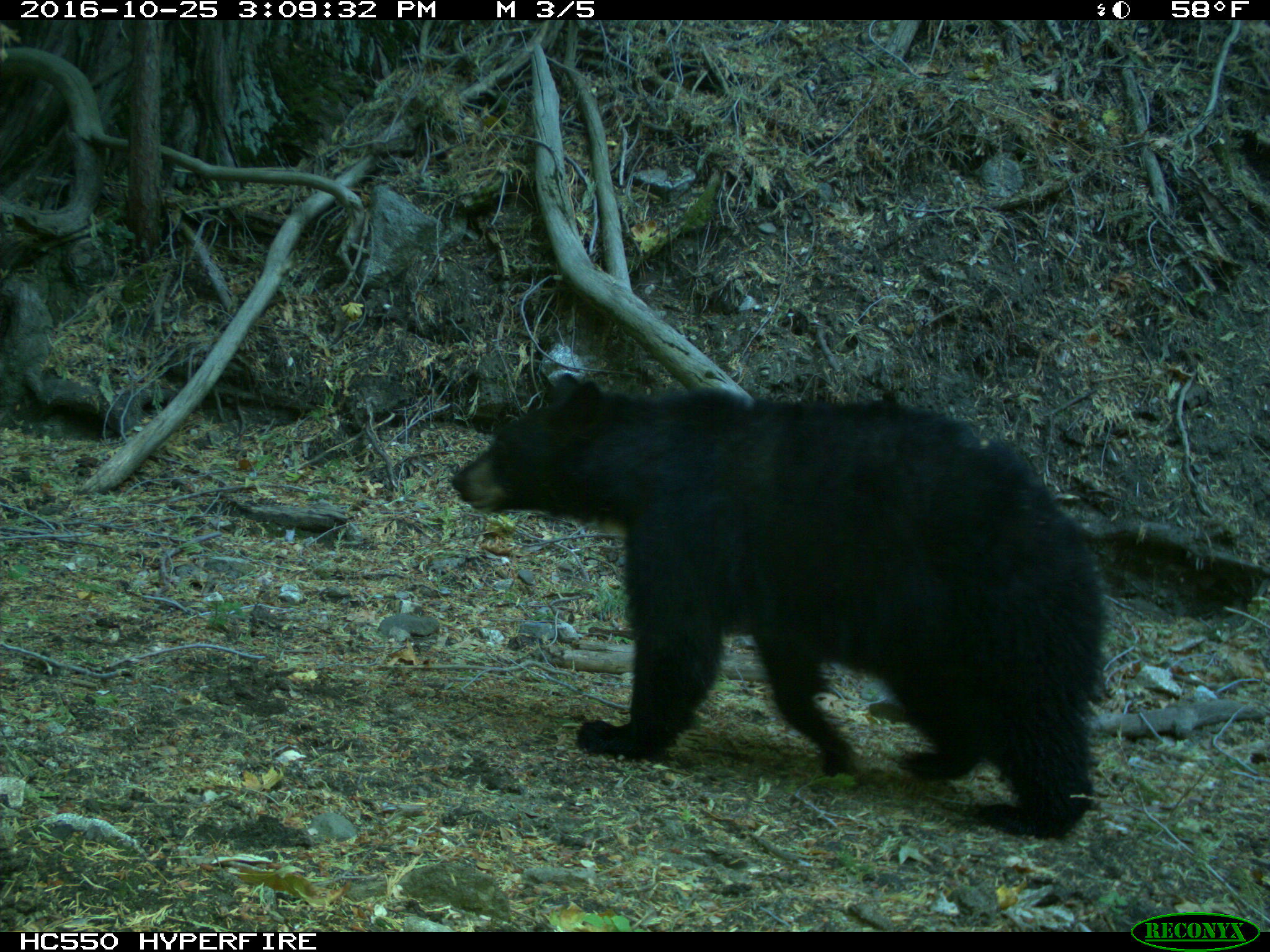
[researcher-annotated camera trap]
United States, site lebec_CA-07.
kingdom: Animalia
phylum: Chordata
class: Mammalia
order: Carnivora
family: Ursidae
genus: Ursus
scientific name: Ursus americanus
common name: american black bear